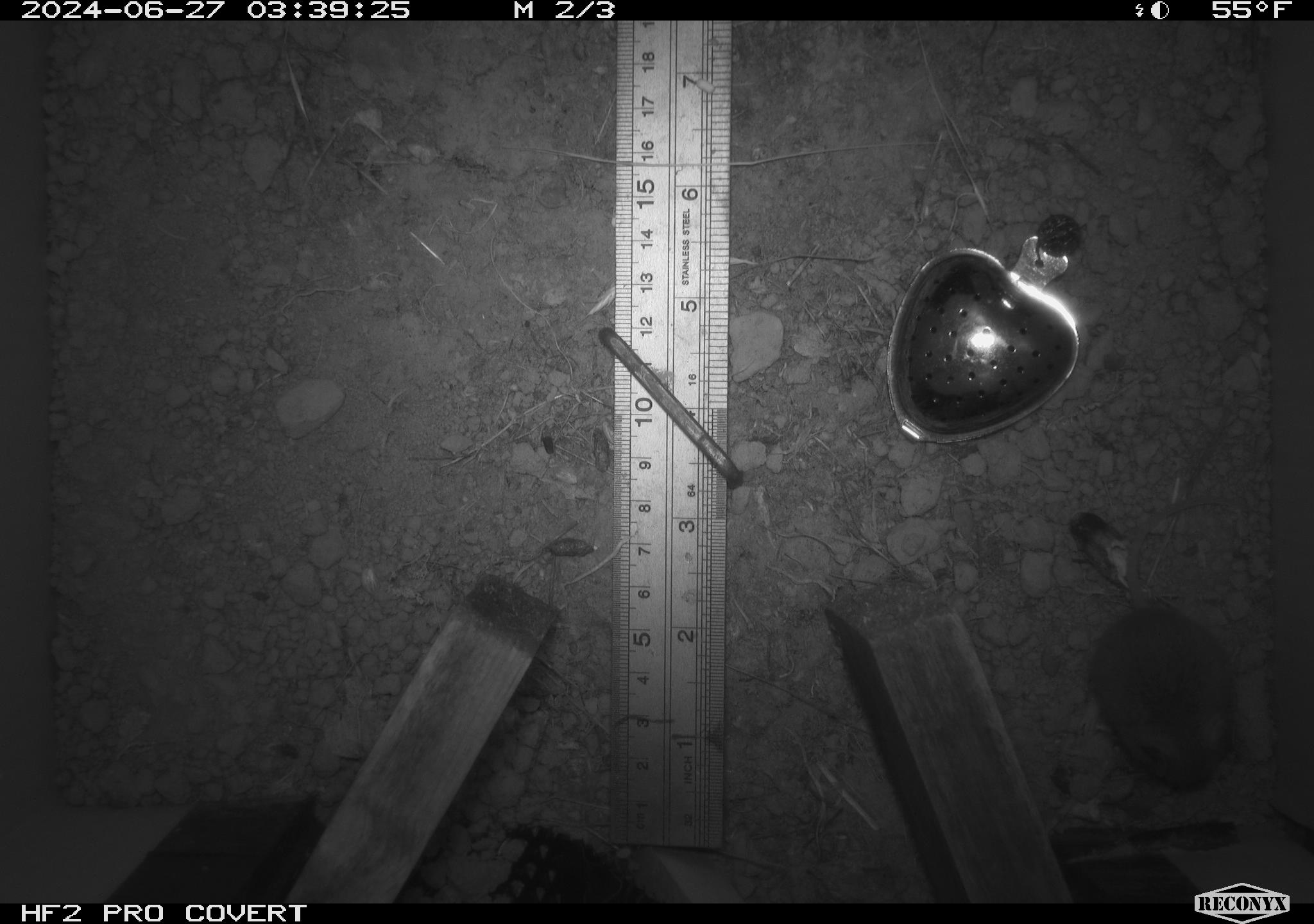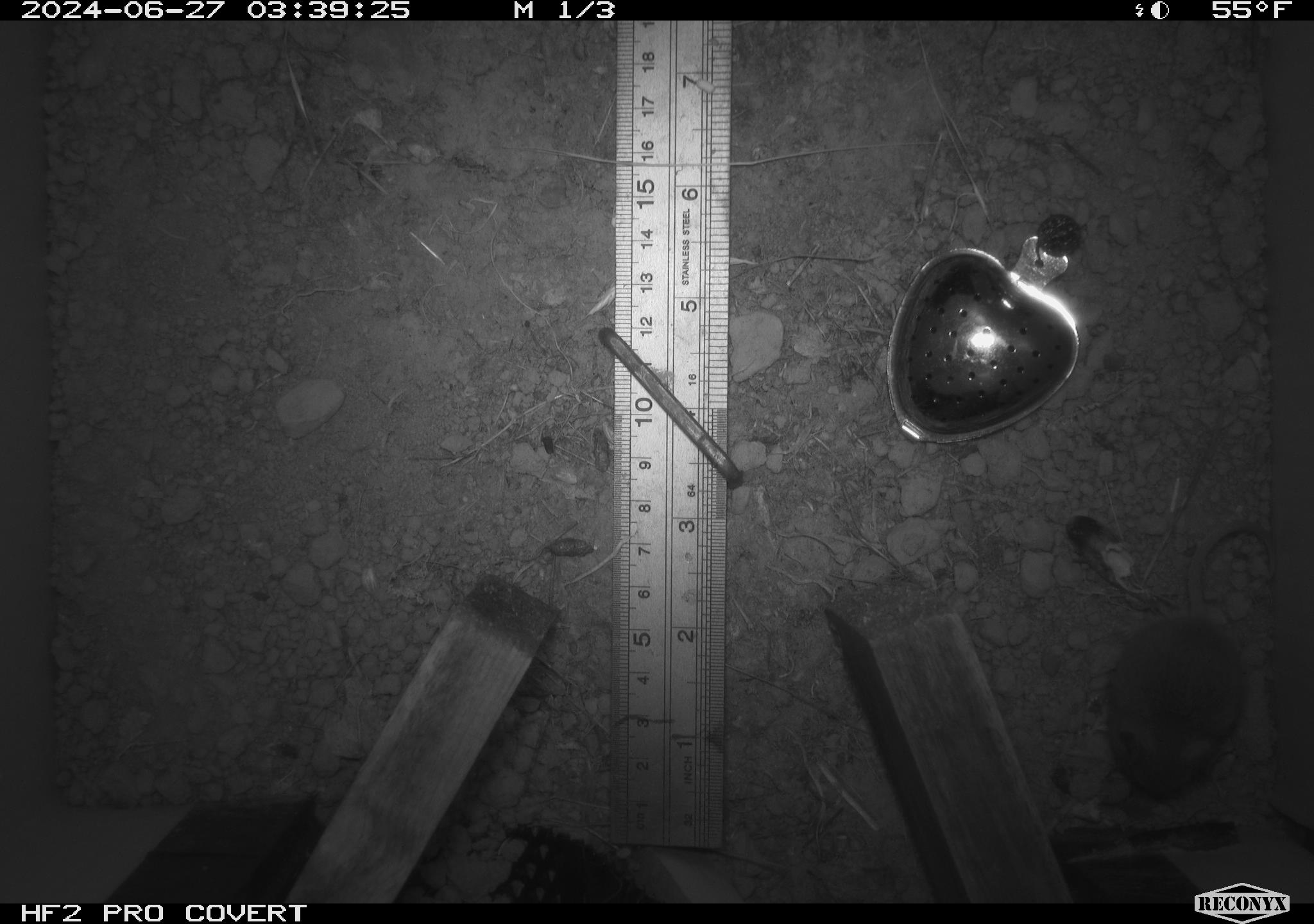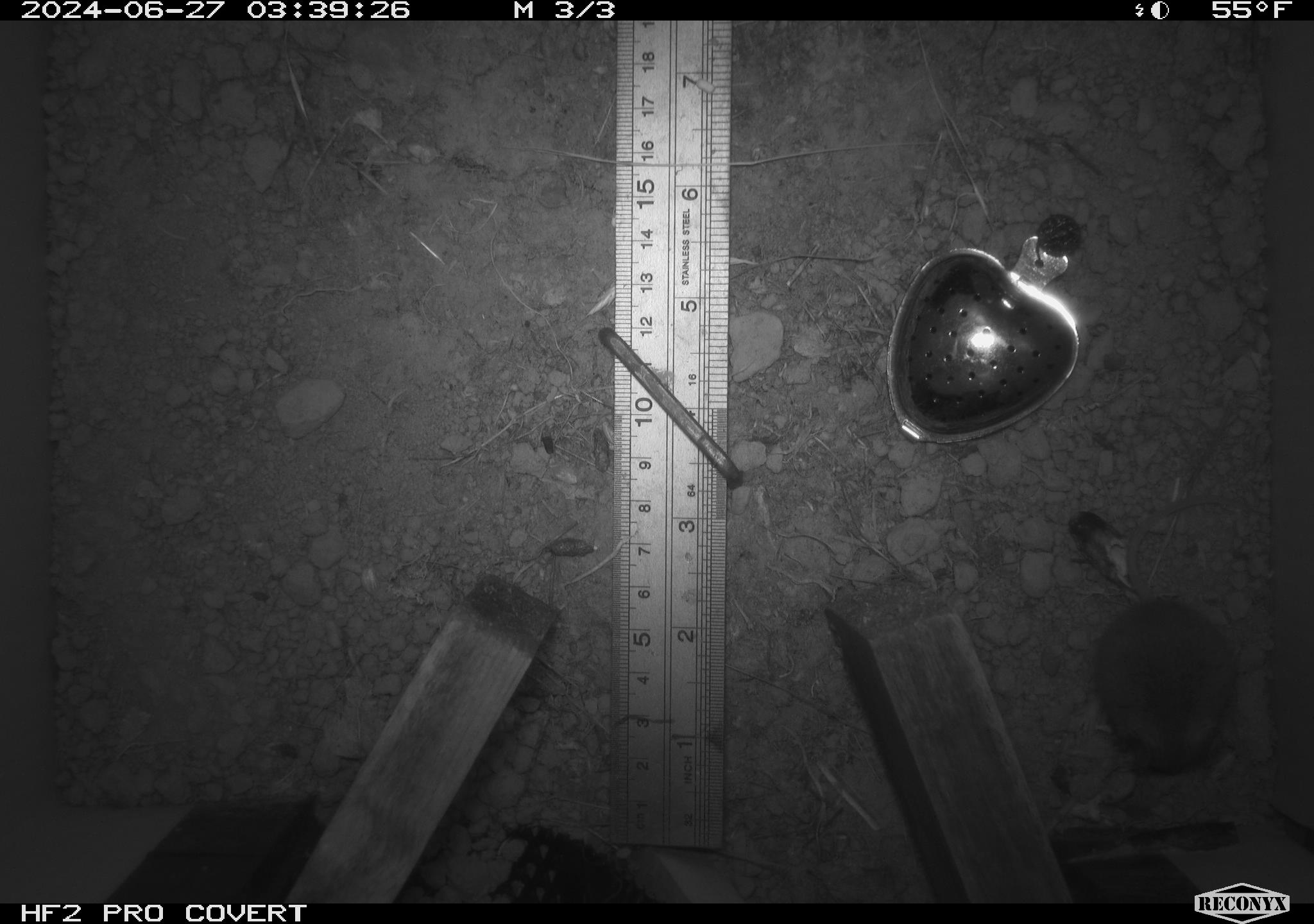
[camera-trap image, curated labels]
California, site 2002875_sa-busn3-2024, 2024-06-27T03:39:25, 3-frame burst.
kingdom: Animalia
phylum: Chordata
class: Mammalia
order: Rodentia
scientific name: Rodentia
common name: mouse species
Mouse species (Rodentia).